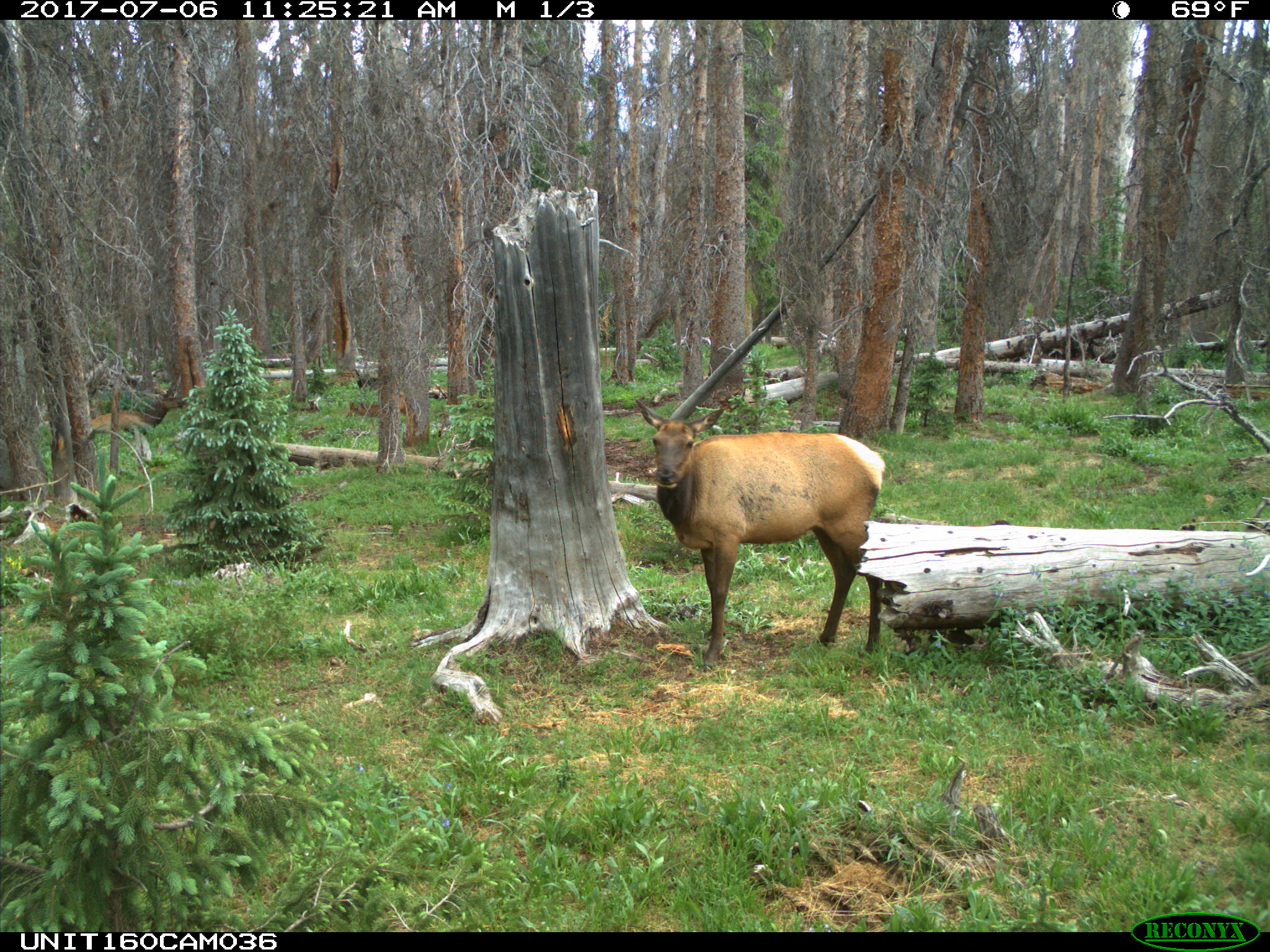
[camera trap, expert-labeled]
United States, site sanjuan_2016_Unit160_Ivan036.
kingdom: Animalia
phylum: Chordata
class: Mammalia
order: Artiodactyla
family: Cervidae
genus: Cervus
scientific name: Cervus elaphus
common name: red deer